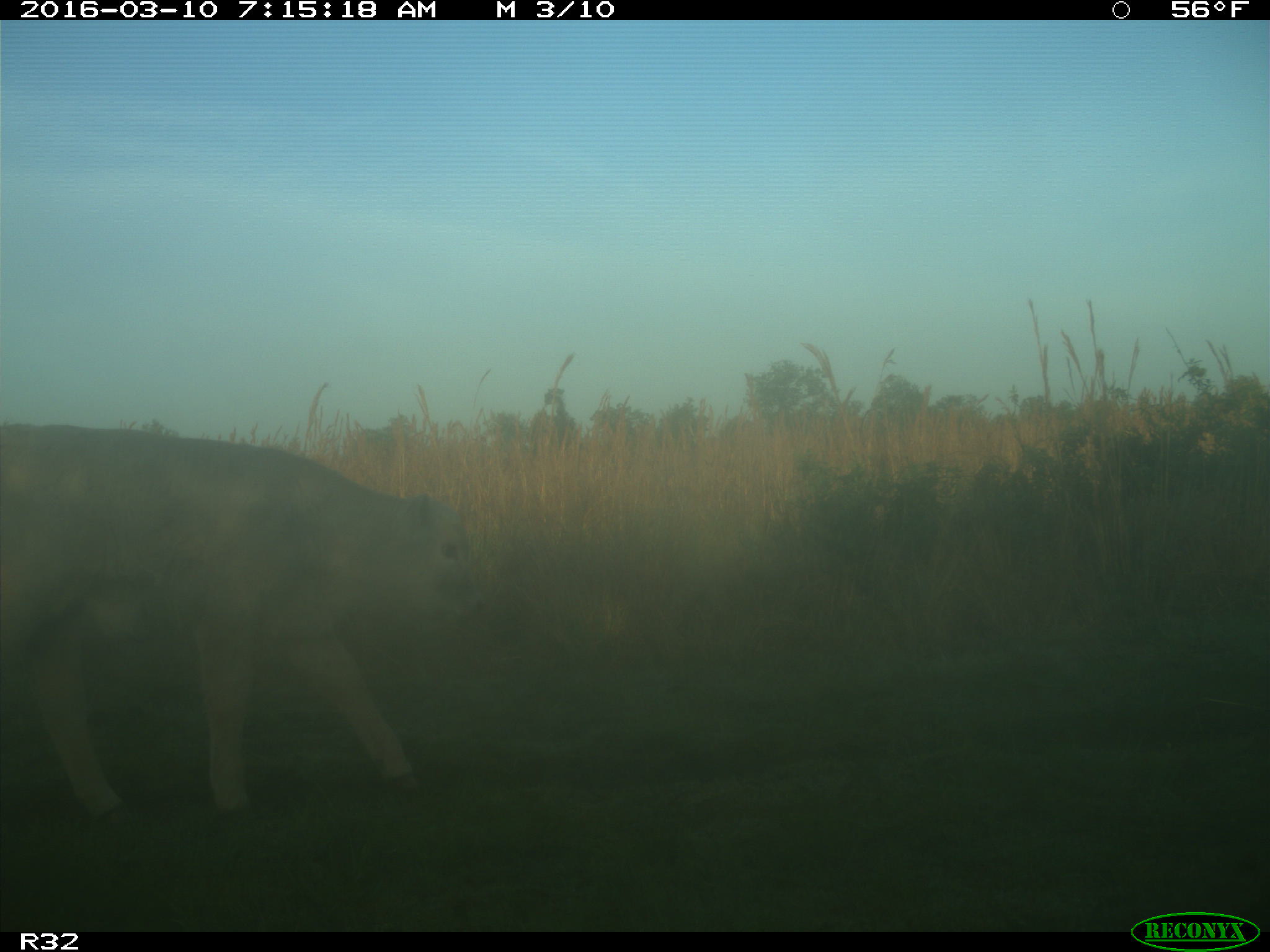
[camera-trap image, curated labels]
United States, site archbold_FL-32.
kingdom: Animalia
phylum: Chordata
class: Mammalia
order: Artiodactyla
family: Bovidae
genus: Bos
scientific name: Bos taurus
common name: domestic cow